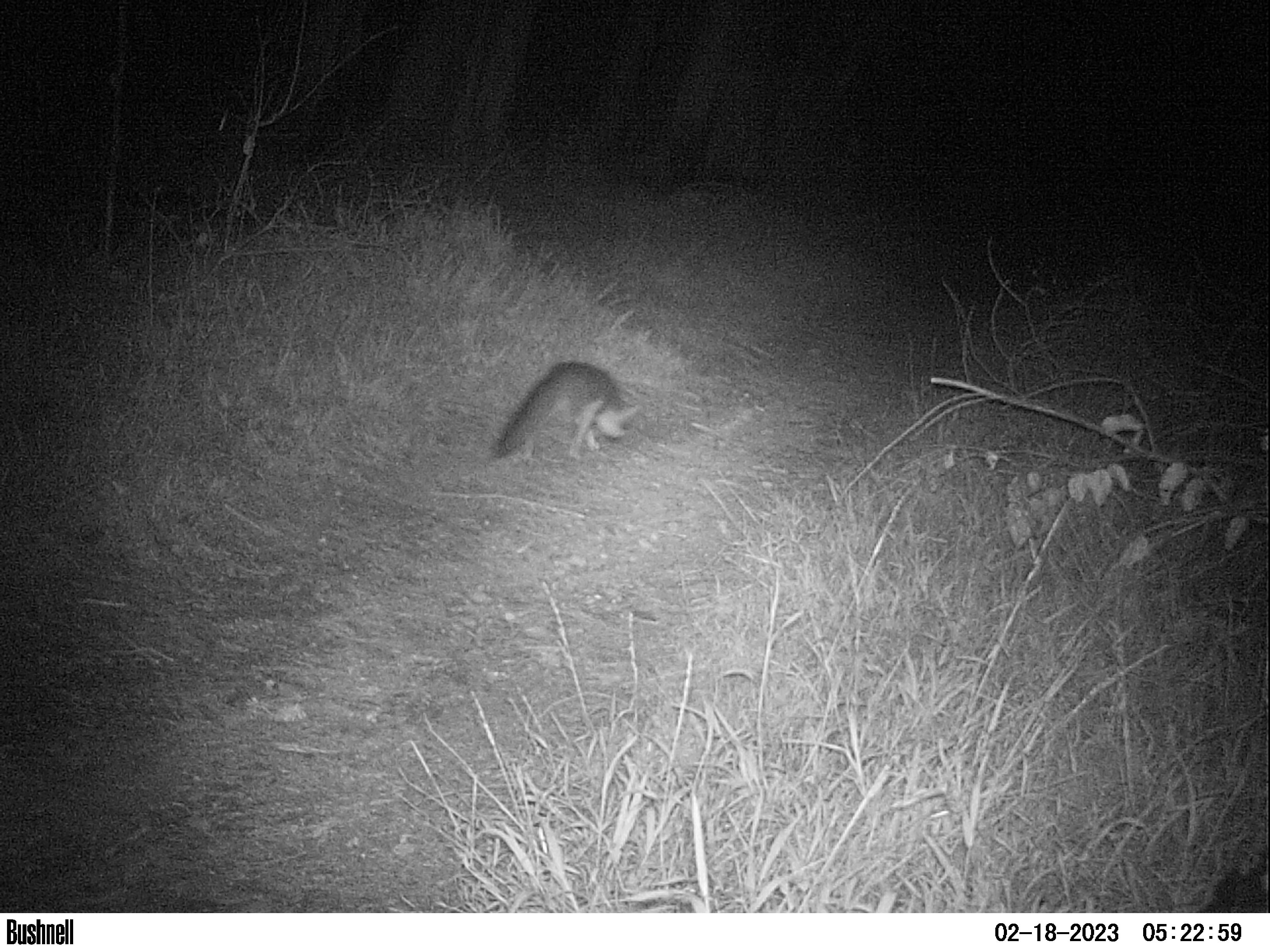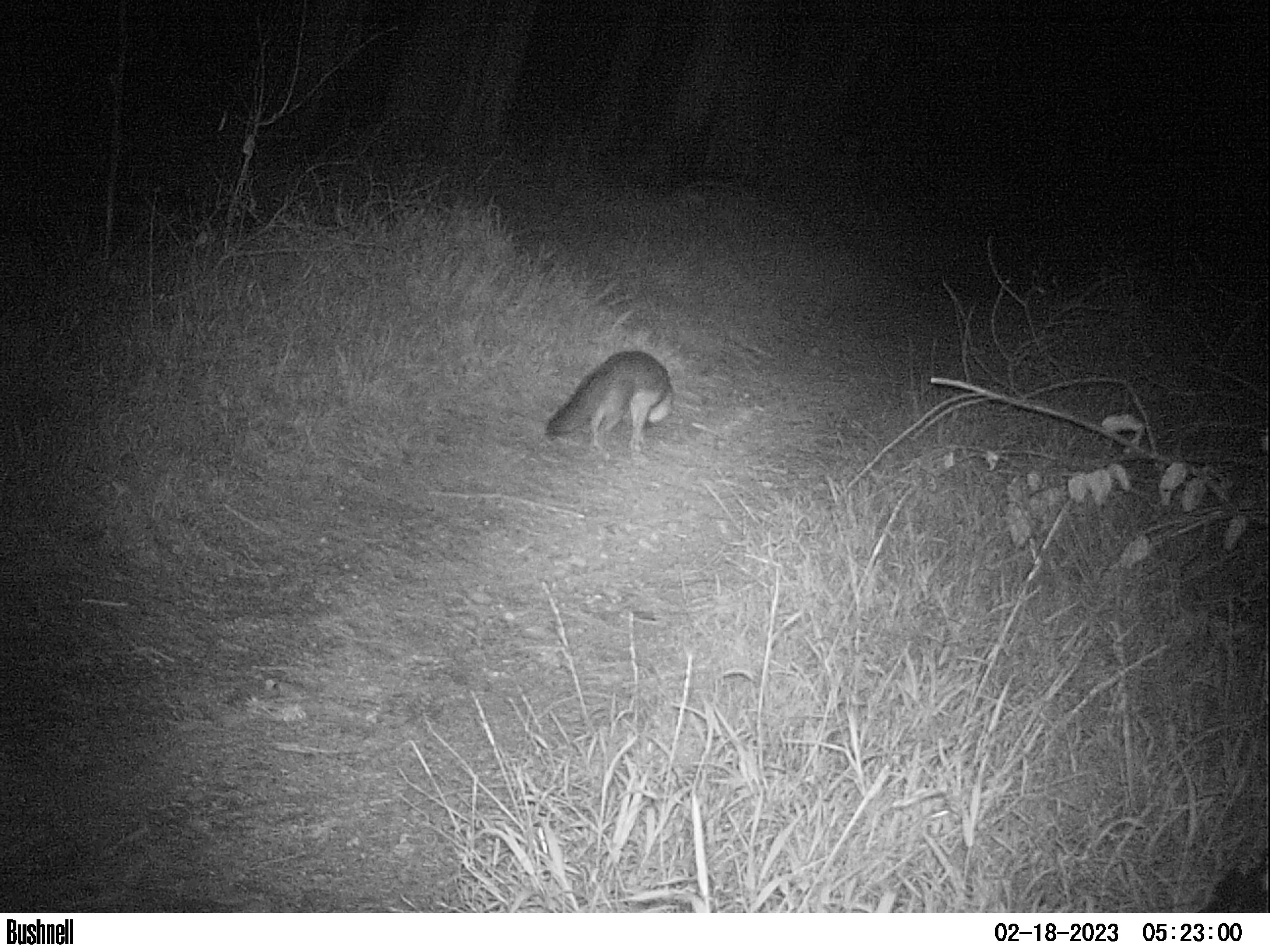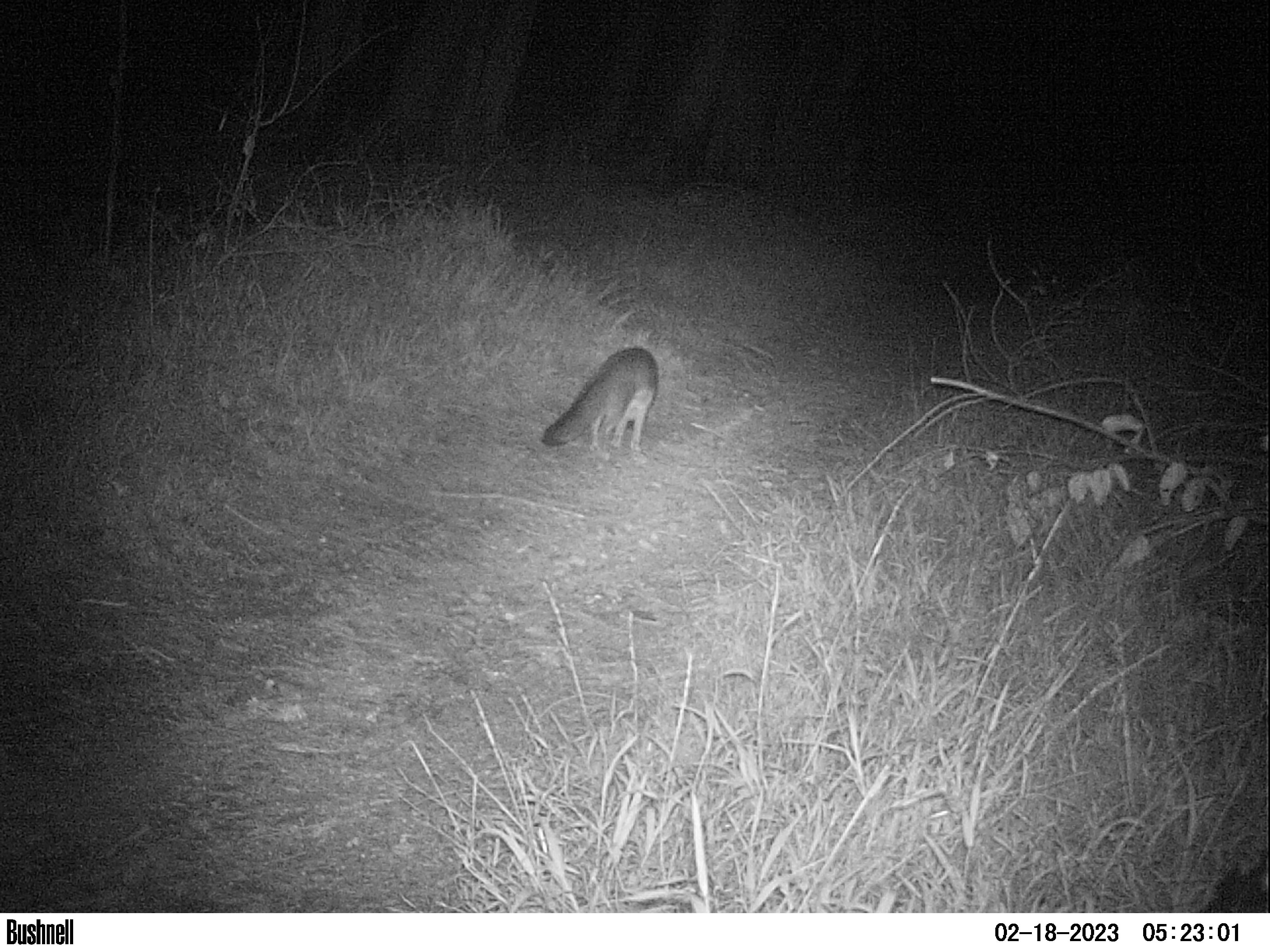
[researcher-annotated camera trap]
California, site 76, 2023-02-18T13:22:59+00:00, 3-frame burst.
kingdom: Animalia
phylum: Chordata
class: Mammalia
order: Carnivora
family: Canidae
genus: Urocyon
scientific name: Urocyon cinereoargenteus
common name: gray fox